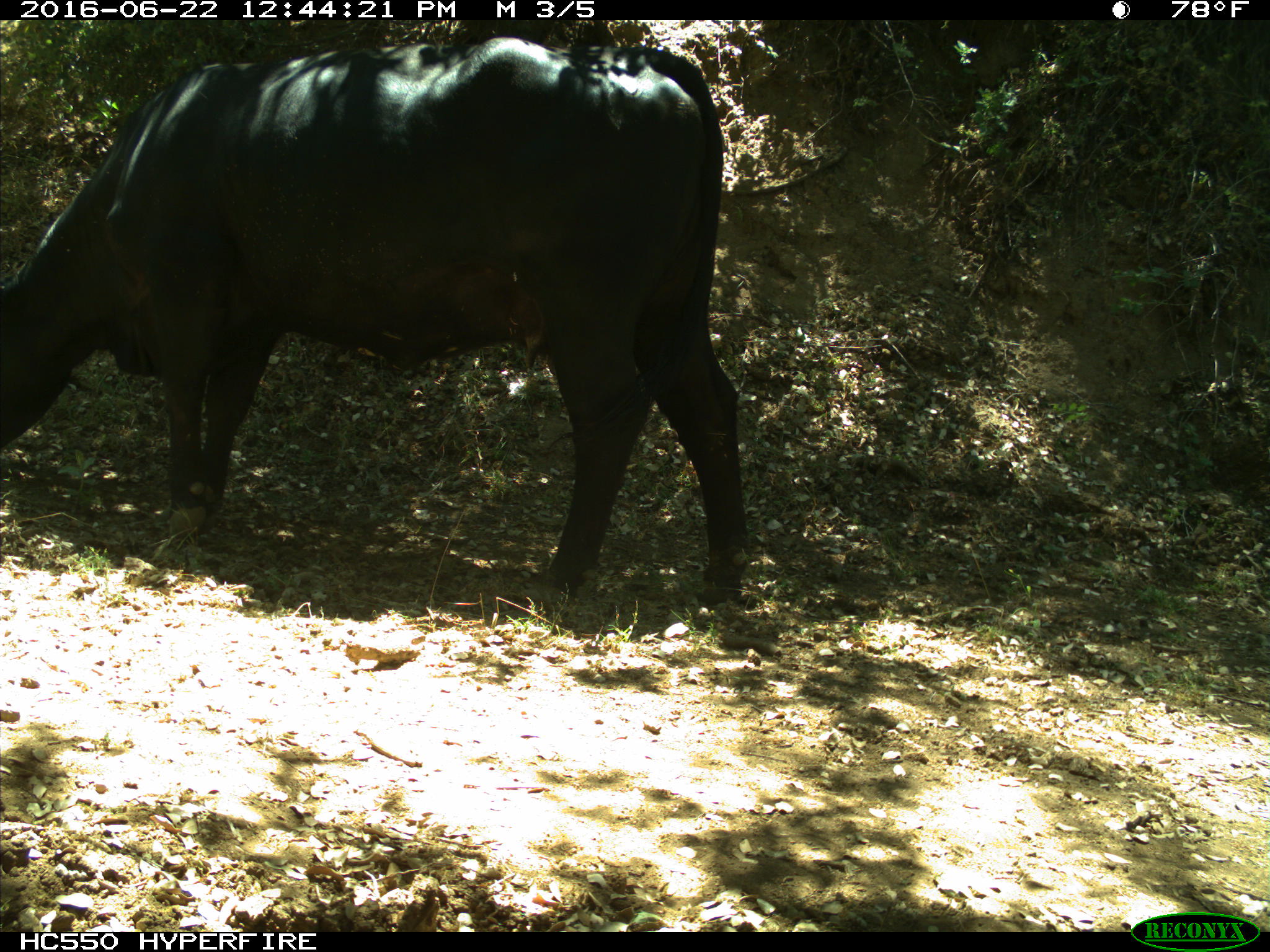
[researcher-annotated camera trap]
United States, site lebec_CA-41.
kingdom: Animalia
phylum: Chordata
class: Mammalia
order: Artiodactyla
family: Bovidae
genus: Bos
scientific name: Bos taurus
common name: domestic cow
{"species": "Bos taurus (domestic cow)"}